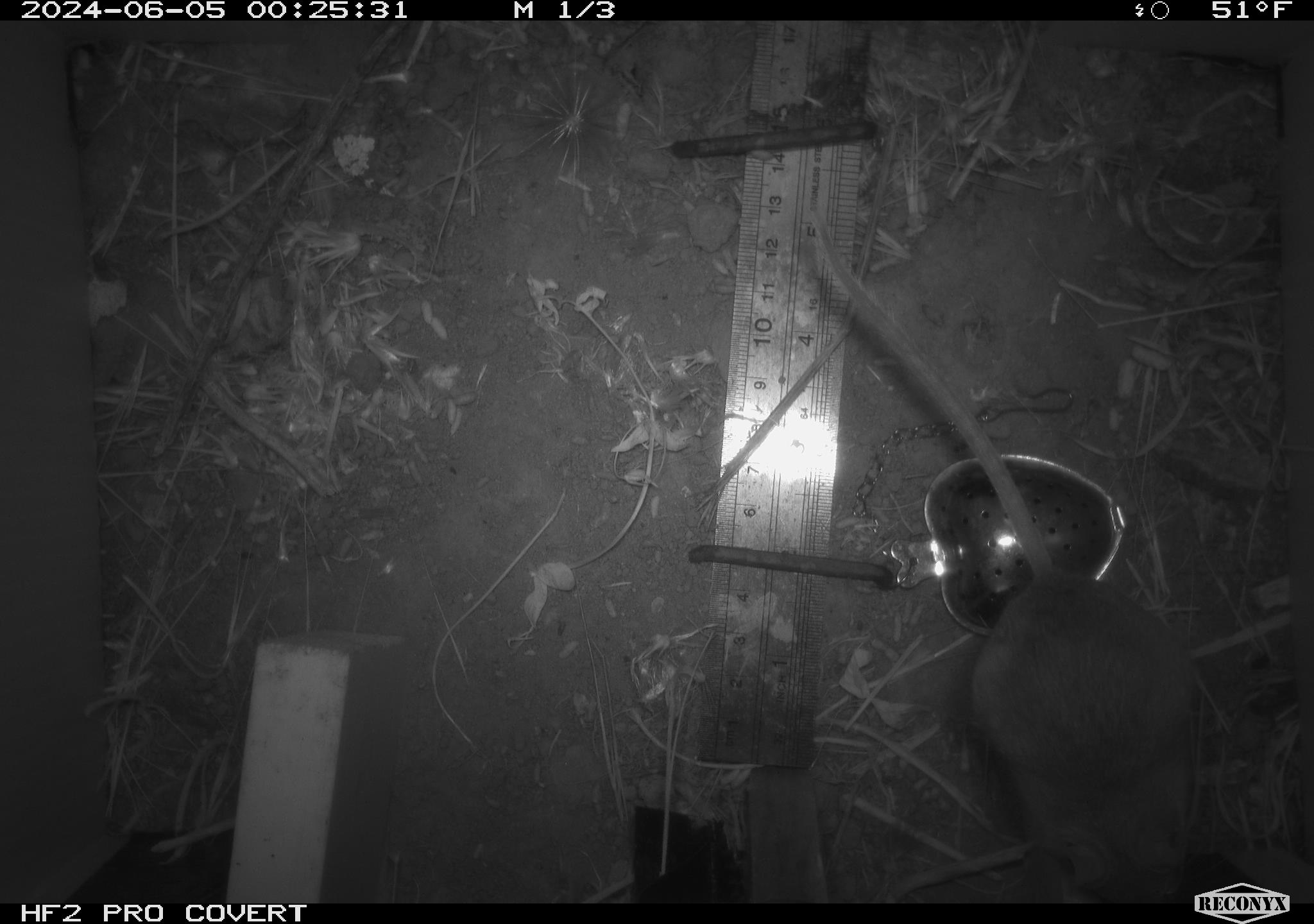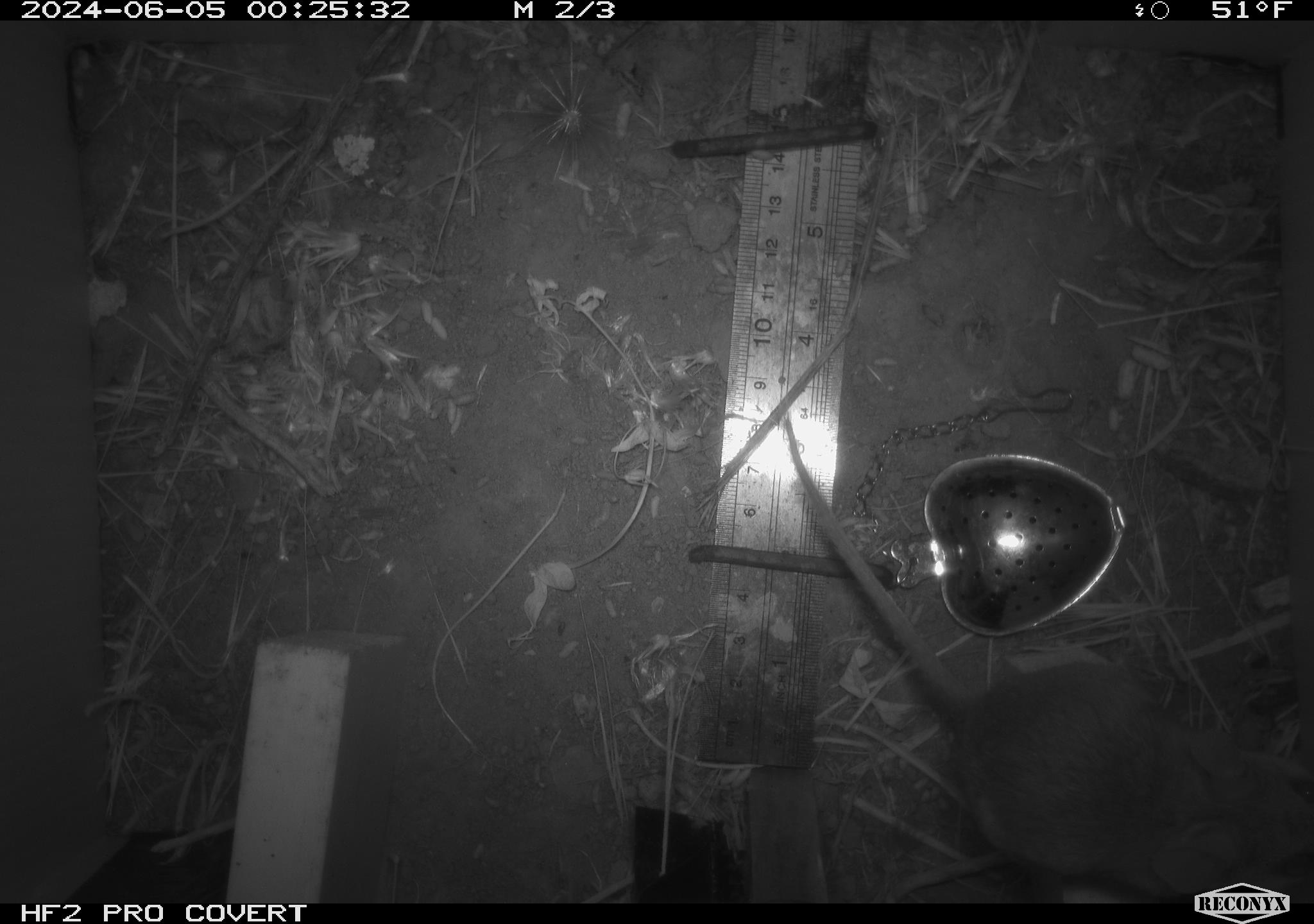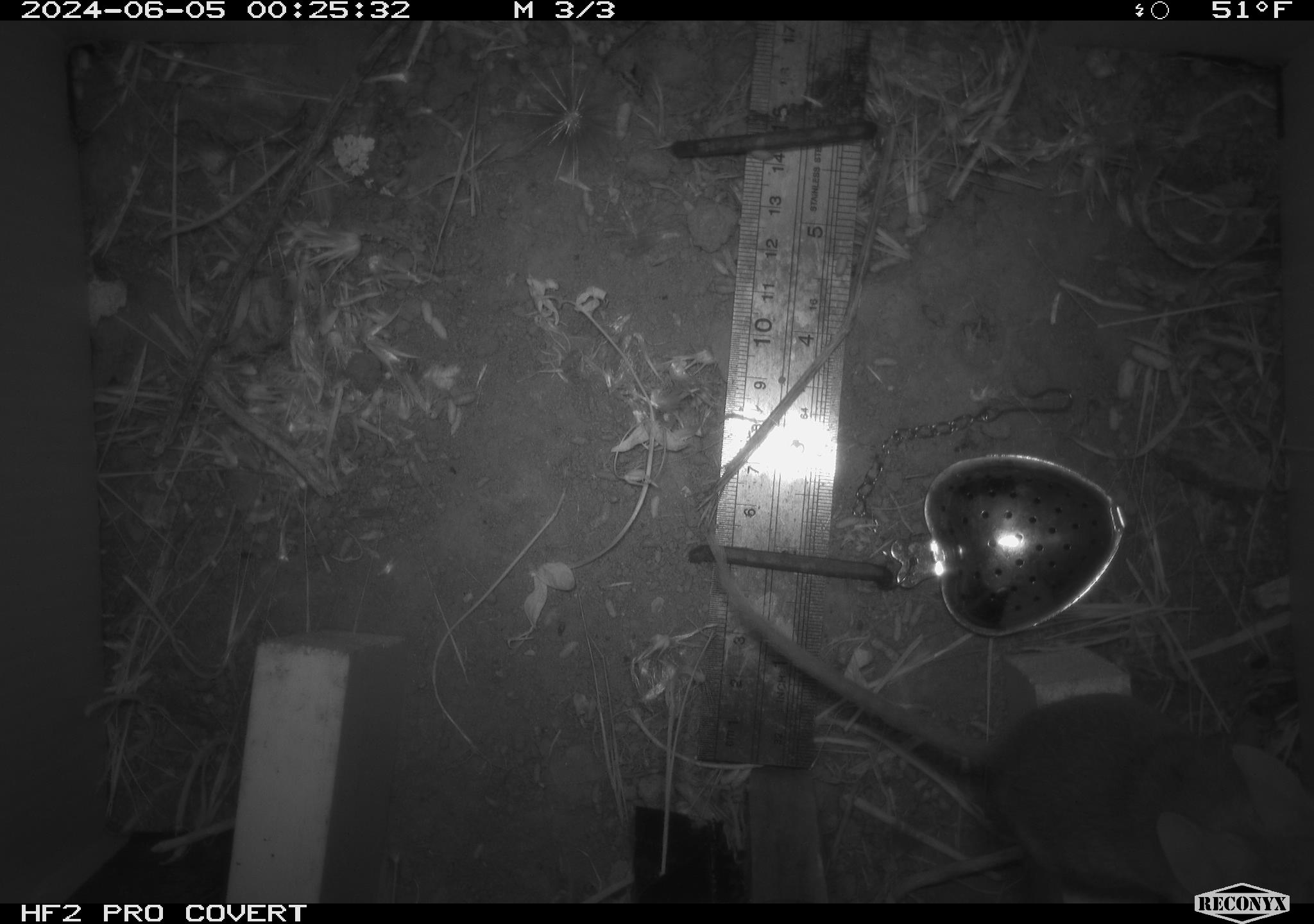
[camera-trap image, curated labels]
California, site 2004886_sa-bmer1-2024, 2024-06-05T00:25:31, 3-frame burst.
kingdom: Animalia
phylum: Chordata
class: Mammalia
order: Rodentia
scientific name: Rodentia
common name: mouse species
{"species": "mouse species (Rodentia)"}